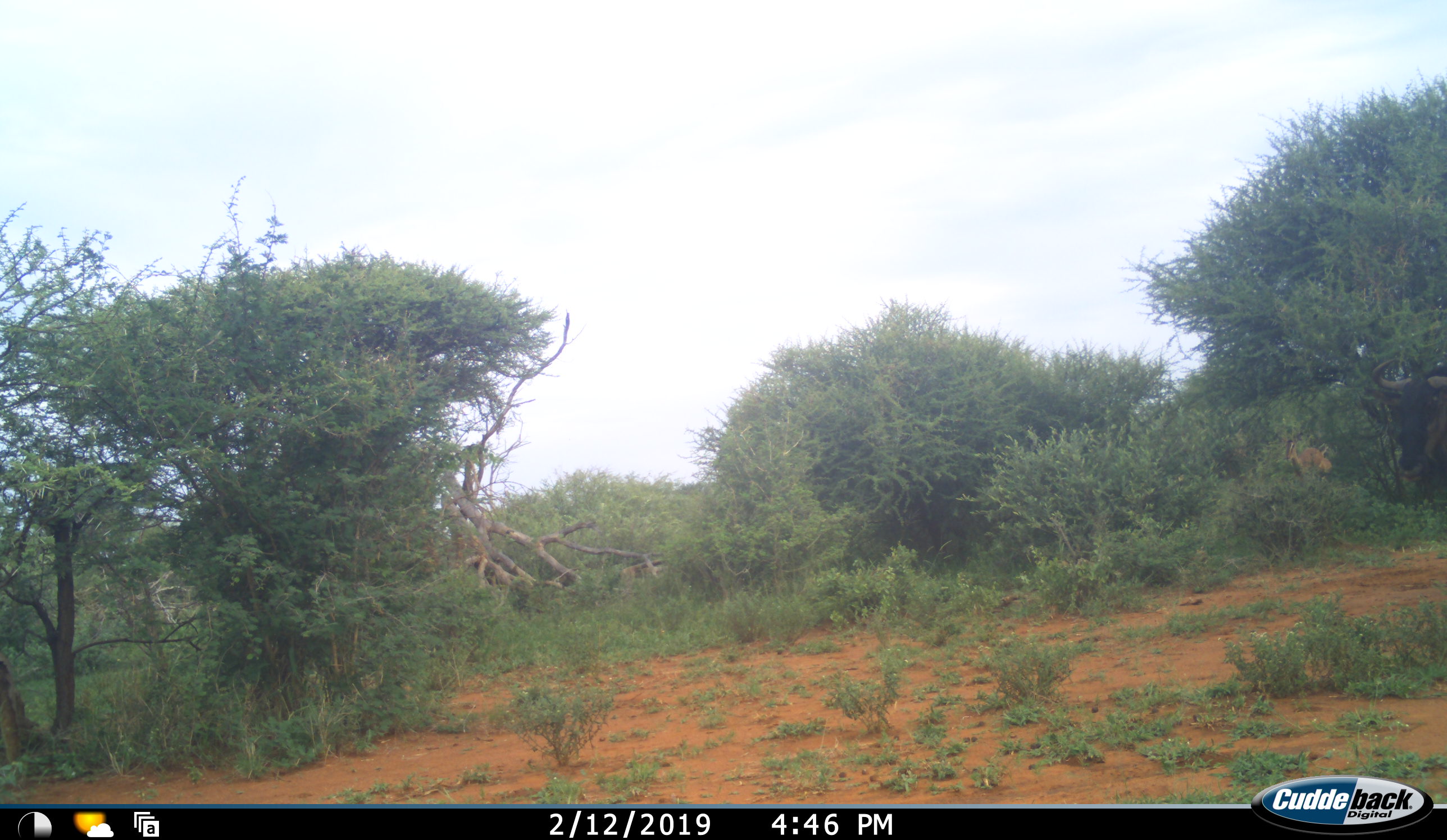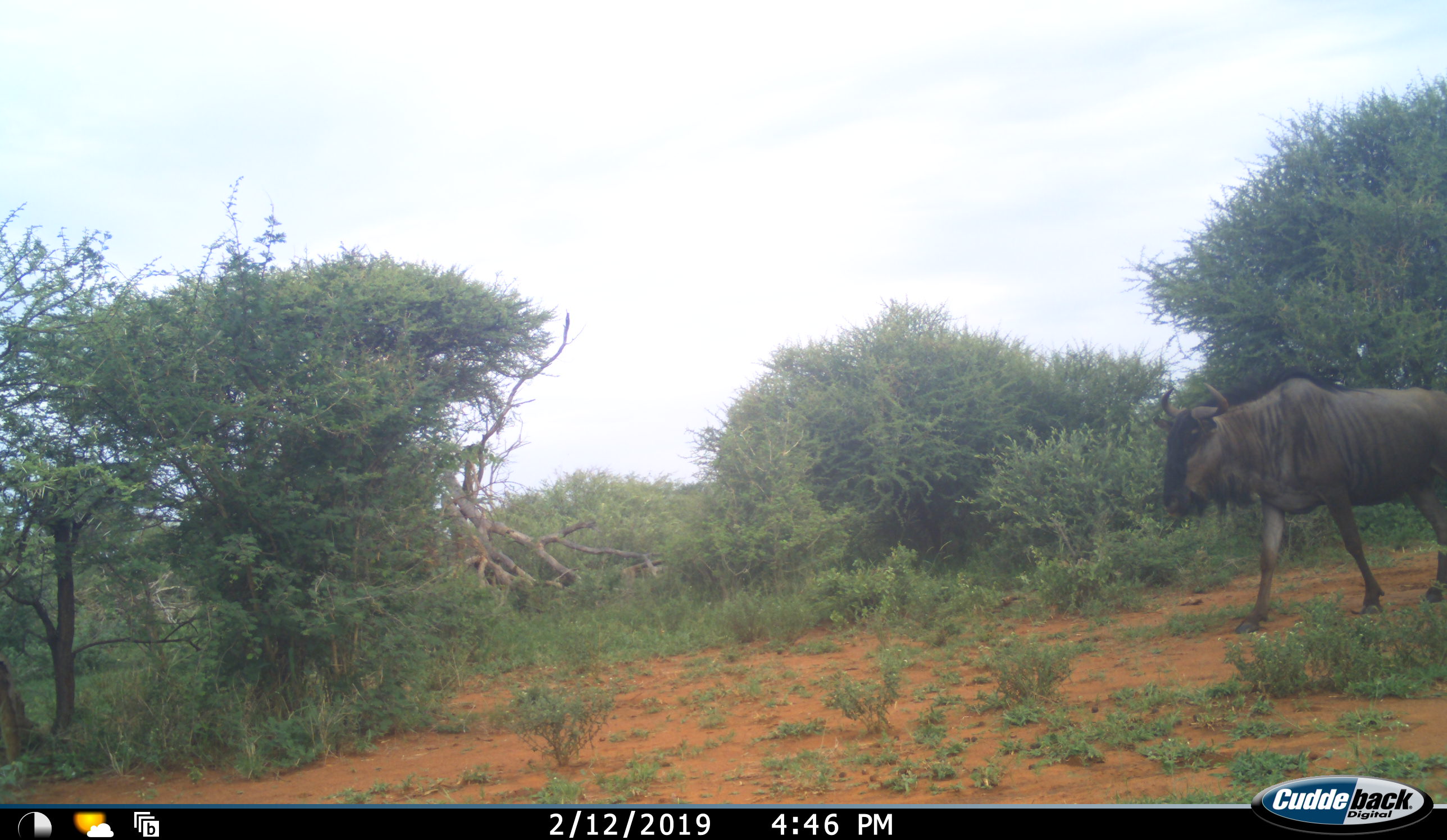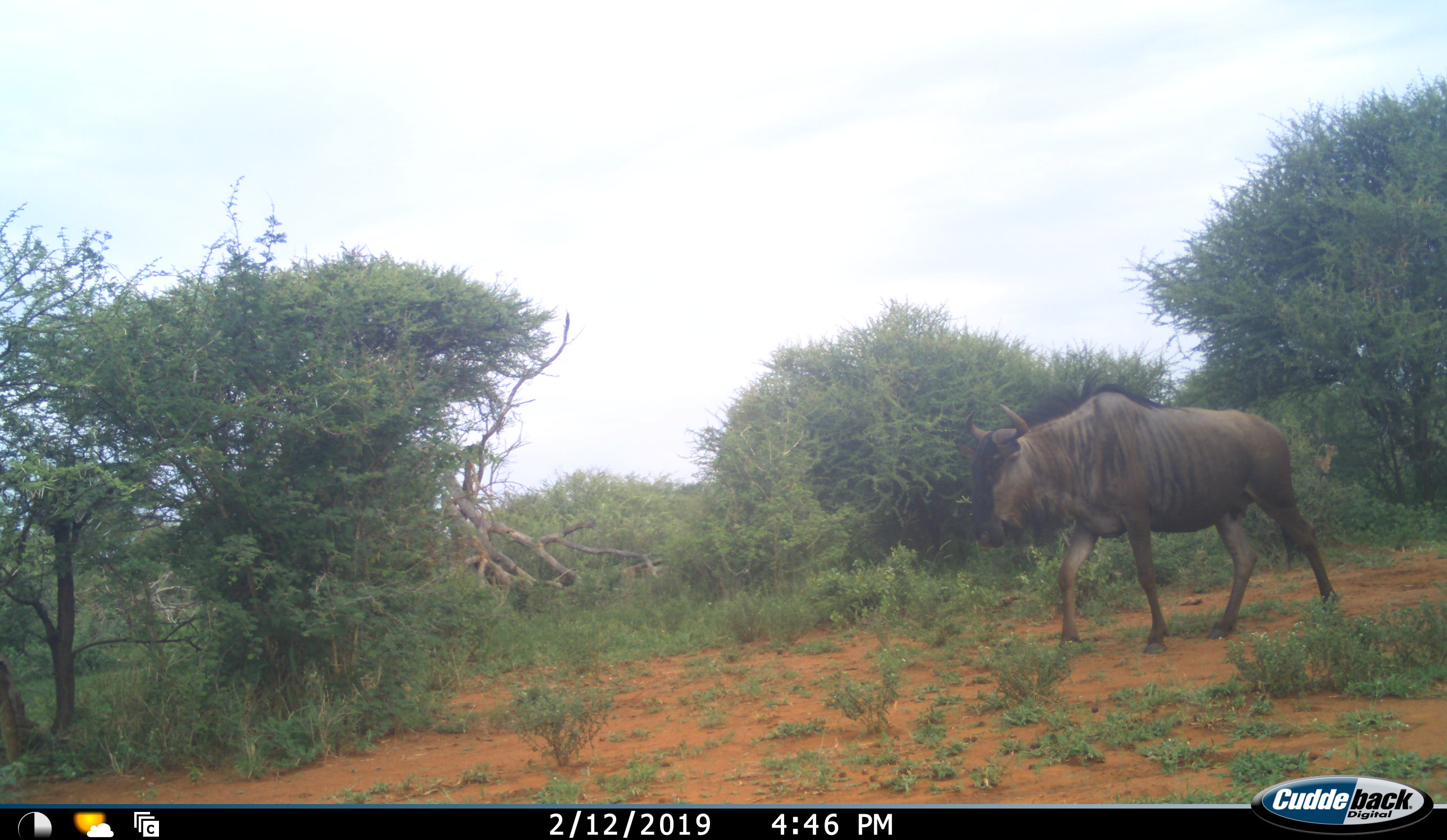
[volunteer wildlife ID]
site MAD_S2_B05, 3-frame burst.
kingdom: Animalia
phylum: Chordata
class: Mammalia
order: Artiodactyla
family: Bovidae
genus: Connochaetes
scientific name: Connochaetes taurinus taurinus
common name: blue wildebeest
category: wildebeestblue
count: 1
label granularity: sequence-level